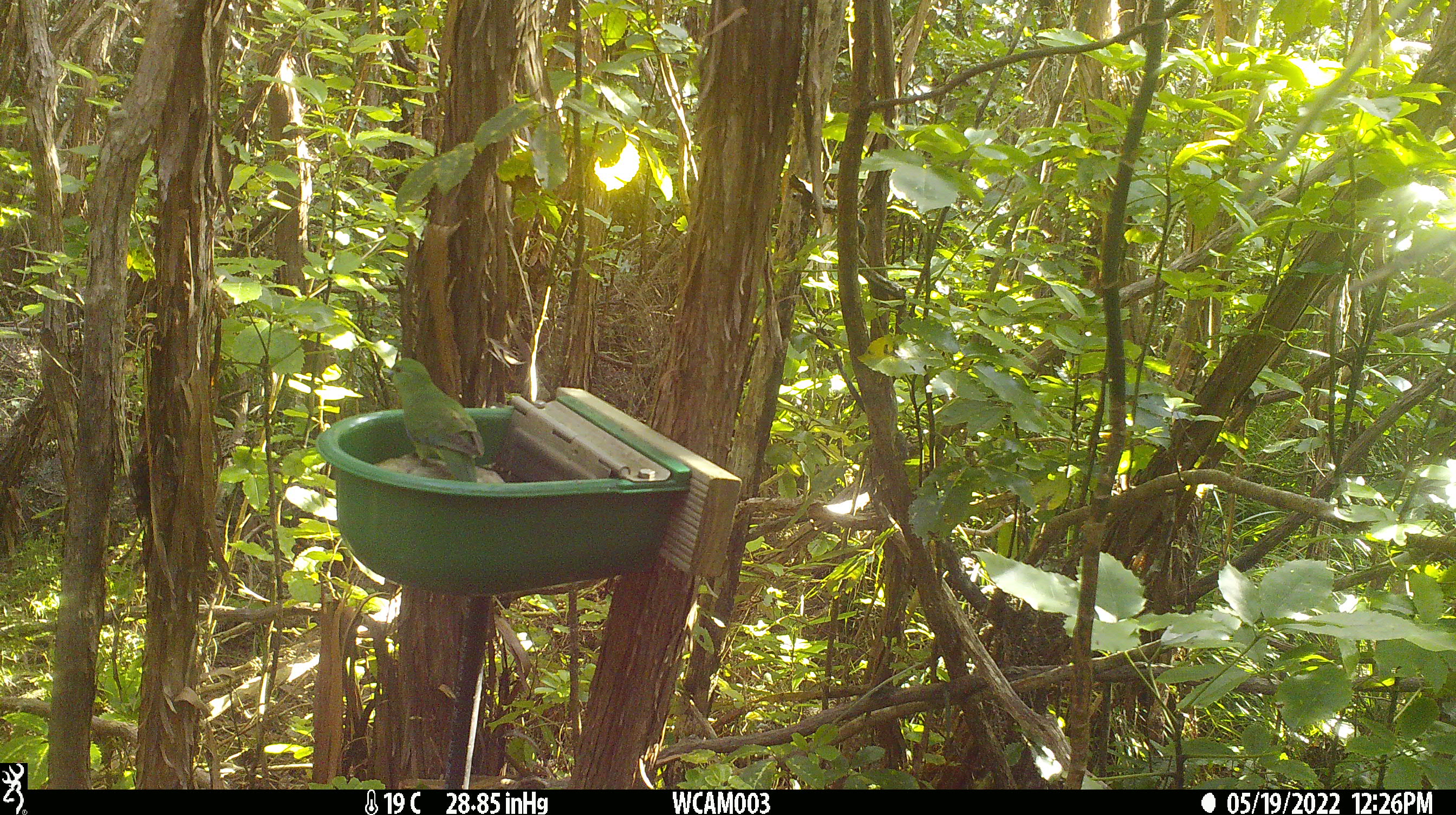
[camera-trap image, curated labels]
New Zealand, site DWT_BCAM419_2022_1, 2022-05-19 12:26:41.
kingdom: Animalia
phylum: Chordata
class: Aves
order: Psittaciformes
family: Psittaculidae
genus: Cyanoramphus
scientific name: Cyanoramphus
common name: parakeet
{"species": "parakeet (Cyanoramphus)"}